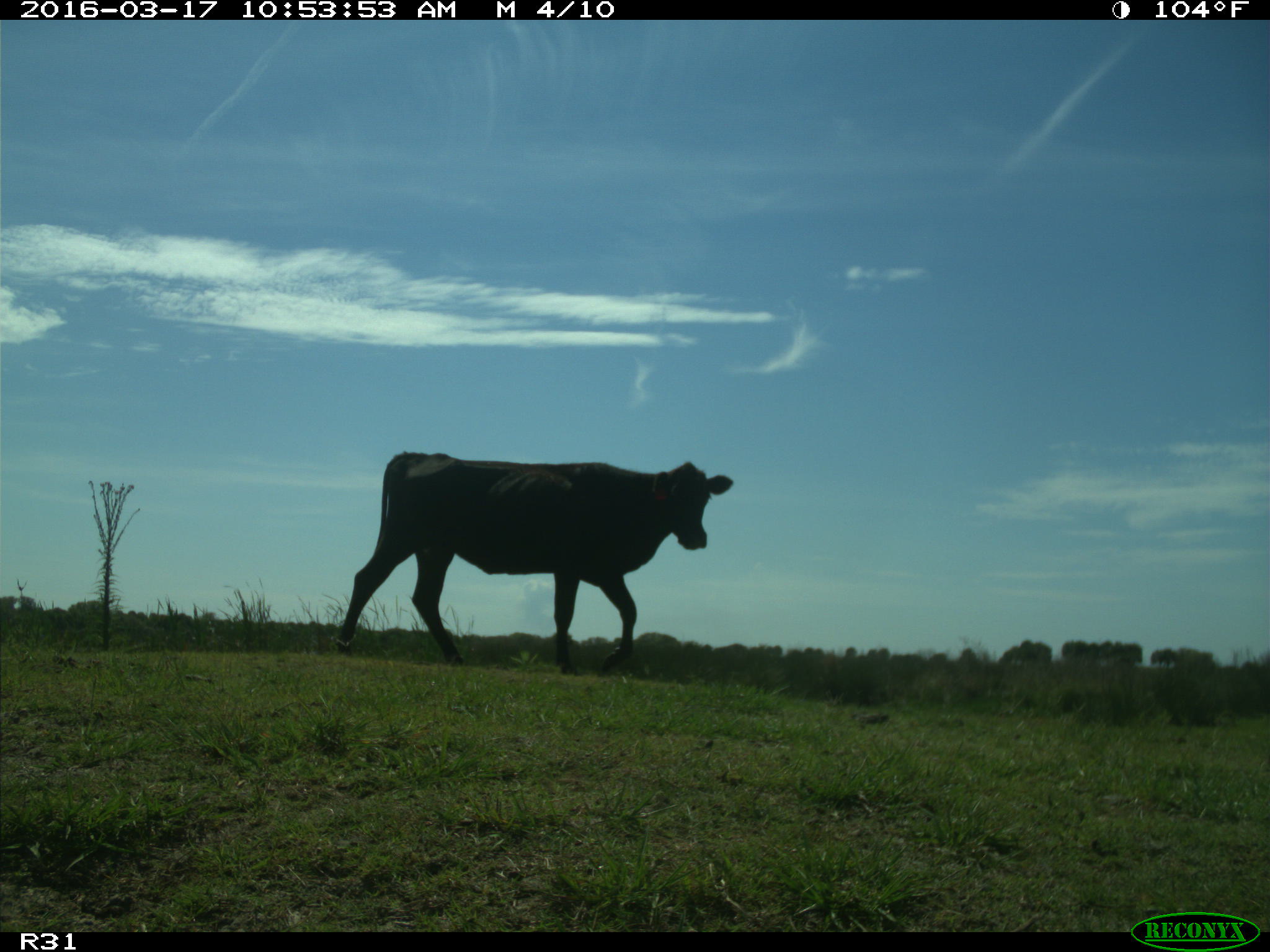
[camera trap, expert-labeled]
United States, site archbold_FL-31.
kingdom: Animalia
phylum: Chordata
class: Mammalia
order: Artiodactyla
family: Bovidae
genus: Bos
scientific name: Bos taurus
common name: domestic cow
Bos taurus (domestic cow).